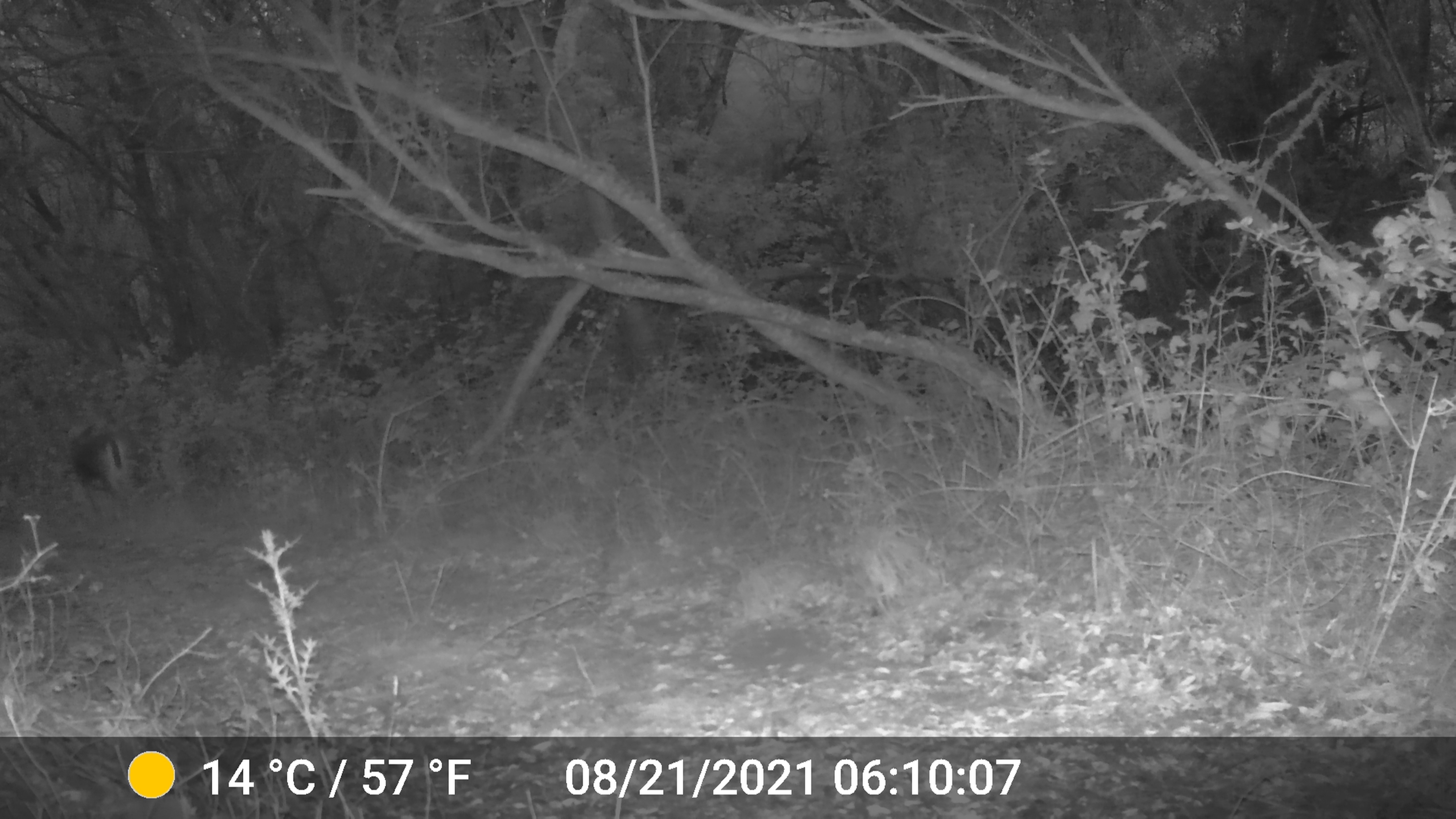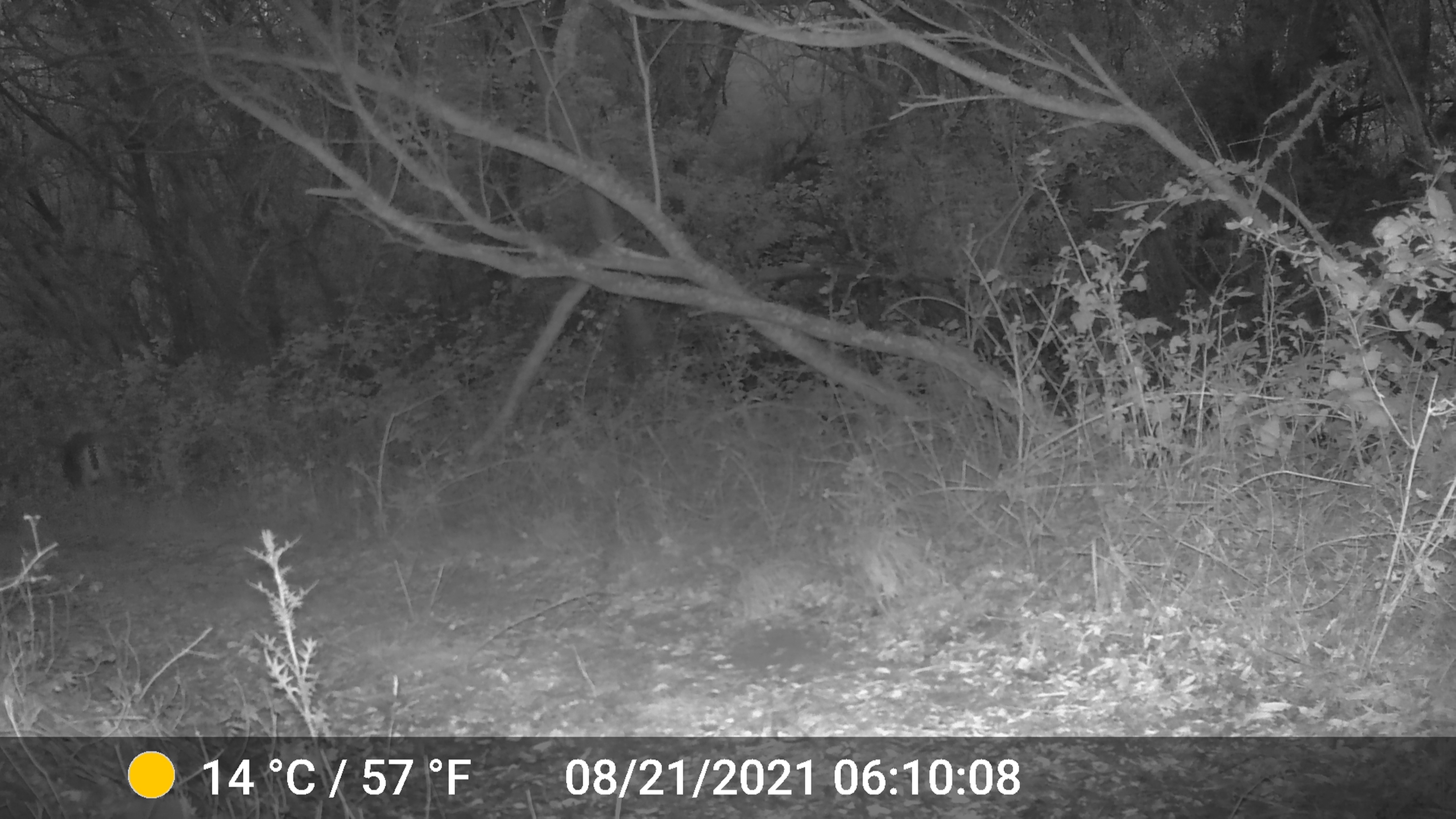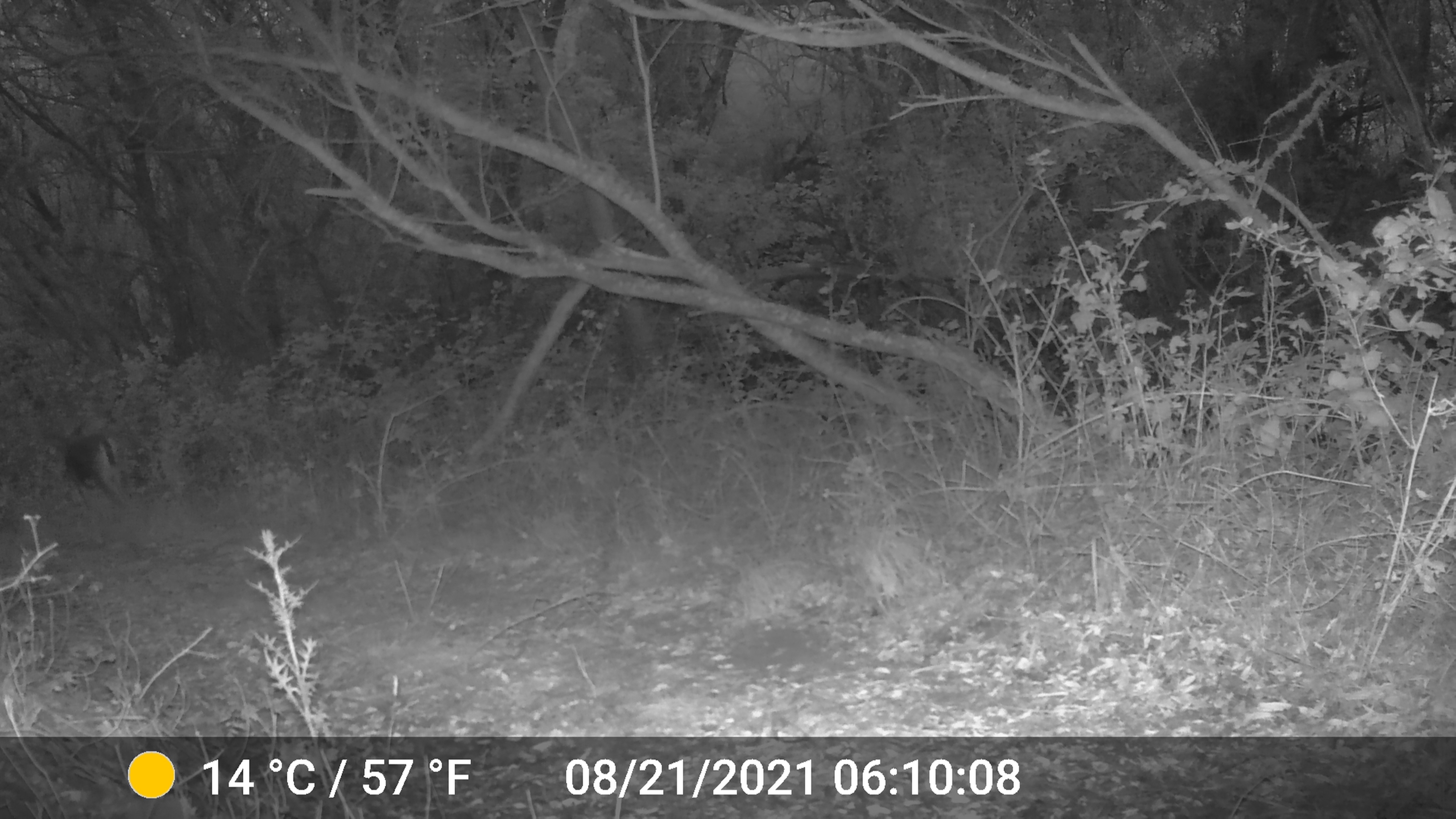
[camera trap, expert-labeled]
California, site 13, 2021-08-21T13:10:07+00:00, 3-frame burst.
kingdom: Animalia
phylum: Chordata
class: Mammalia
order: Artiodactyla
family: Cervidae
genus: Odocoileus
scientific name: Odocoileus hemionus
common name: mule deer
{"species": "mule deer (Odocoileus hemionus)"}